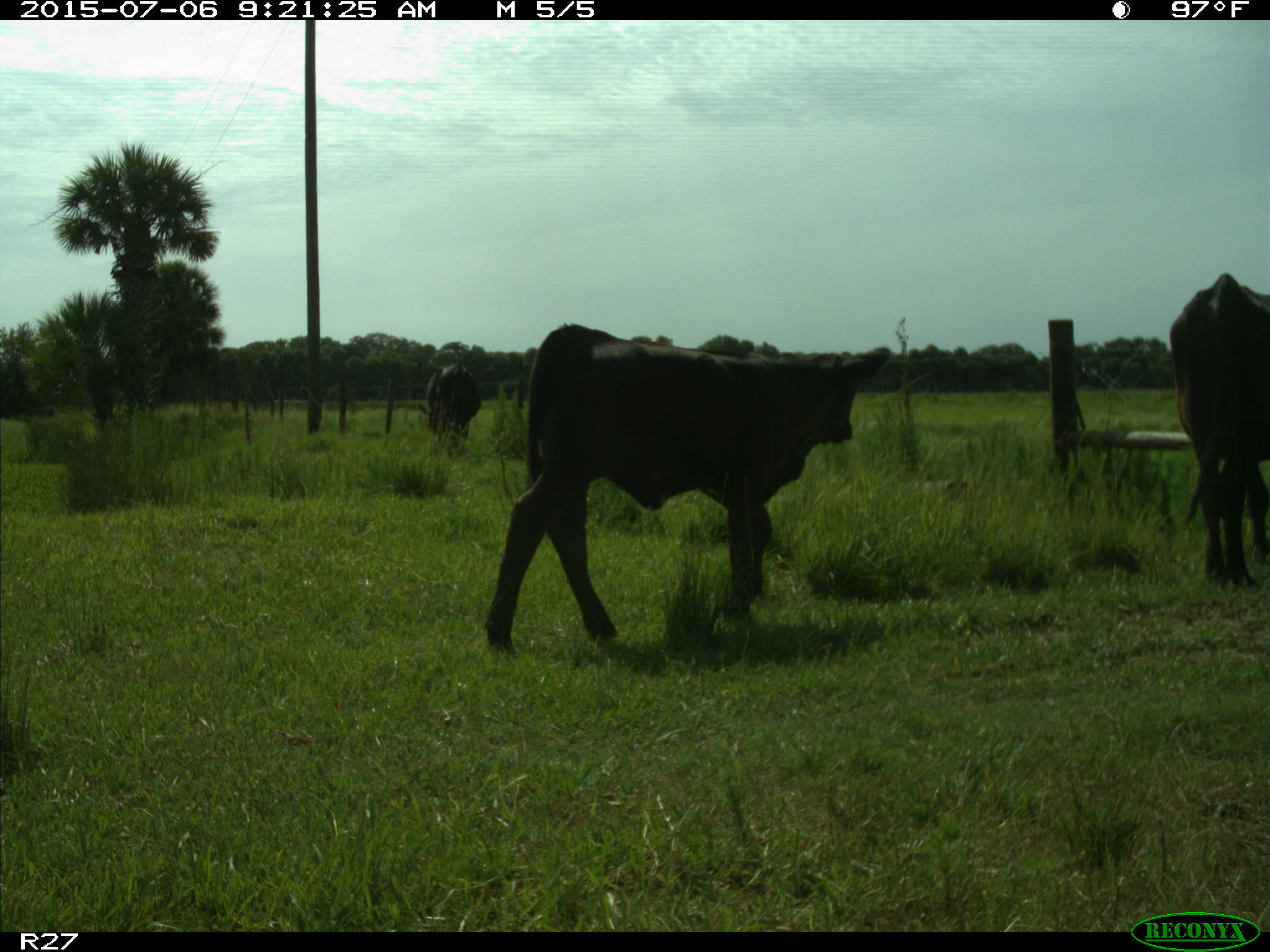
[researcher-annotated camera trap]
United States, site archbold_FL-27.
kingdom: Animalia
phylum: Chordata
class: Mammalia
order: Artiodactyla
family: Bovidae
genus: Bos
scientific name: Bos taurus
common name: domestic cow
Bos taurus (domestic cow).